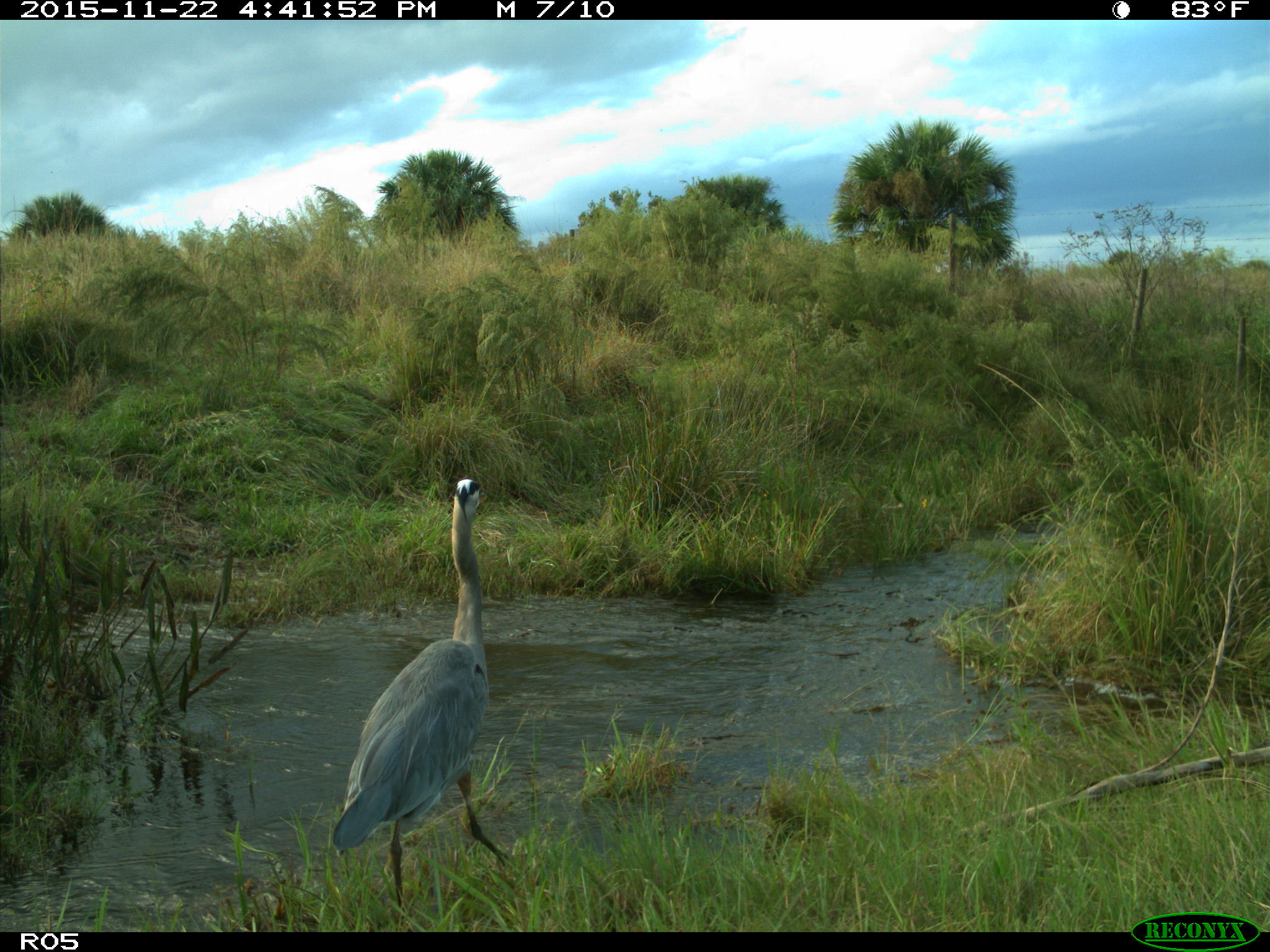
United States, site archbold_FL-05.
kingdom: Animalia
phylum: Chordata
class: Aves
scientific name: Aves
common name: birds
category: unidentified bird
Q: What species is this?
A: Unidentified bird (birds) (Aves).